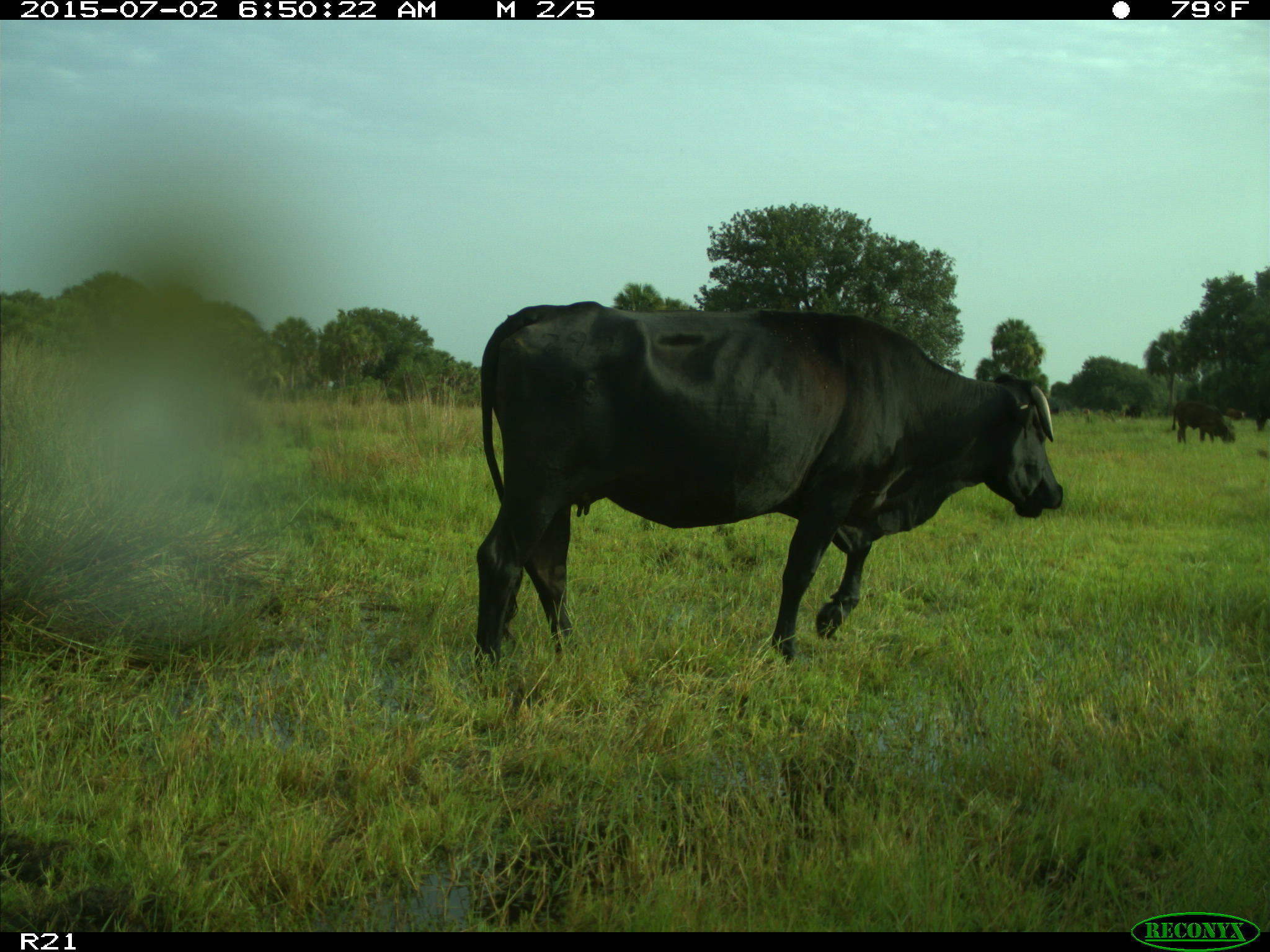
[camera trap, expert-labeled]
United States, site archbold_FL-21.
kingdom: Animalia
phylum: Chordata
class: Mammalia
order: Artiodactyla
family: Bovidae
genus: Bos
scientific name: Bos taurus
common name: domestic cow